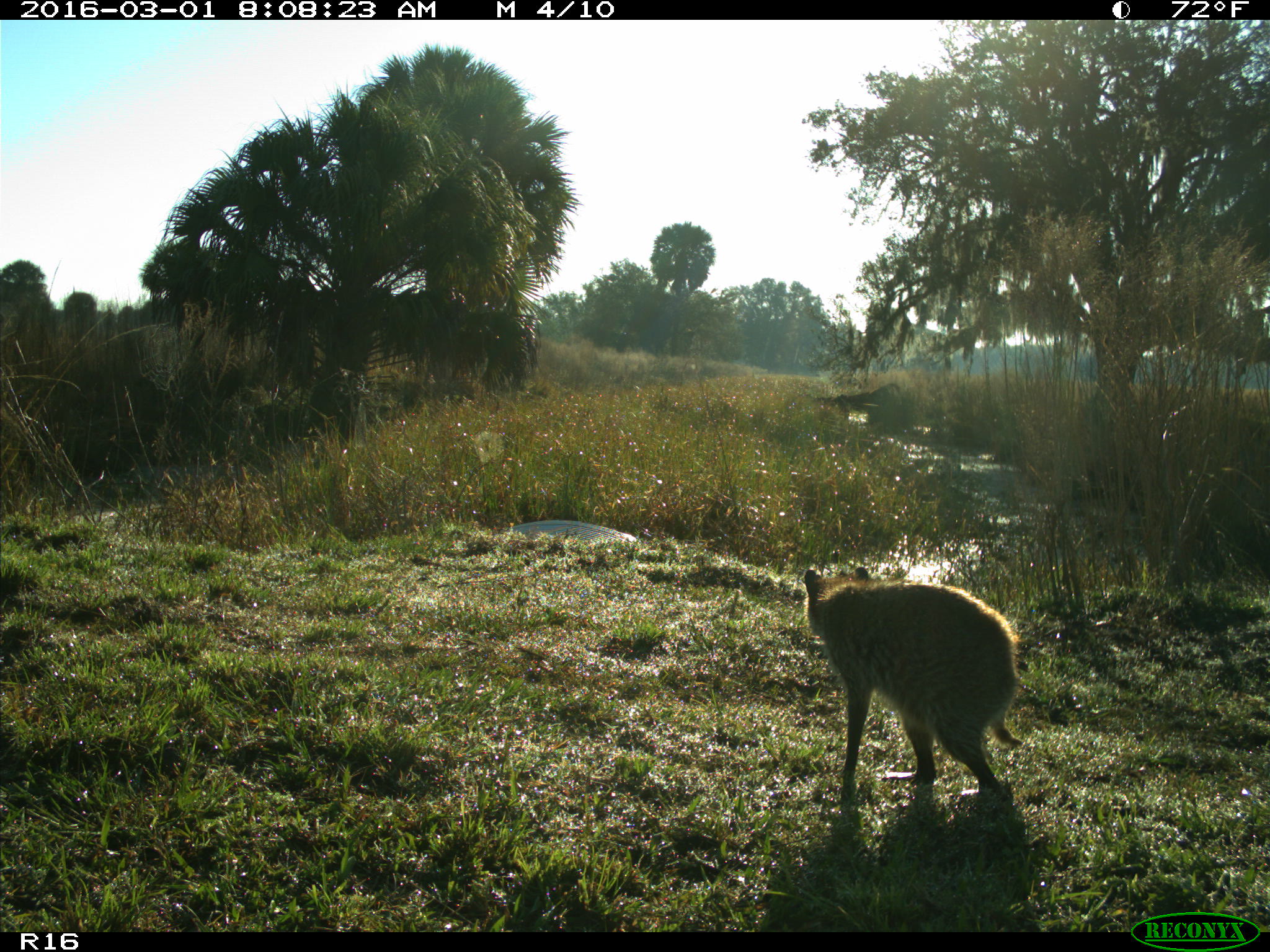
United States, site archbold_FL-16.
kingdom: Animalia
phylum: Chordata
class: Mammalia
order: Carnivora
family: Procyonidae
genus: Procyon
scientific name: Procyon lotor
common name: common raccoon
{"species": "Procyon lotor (common raccoon)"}